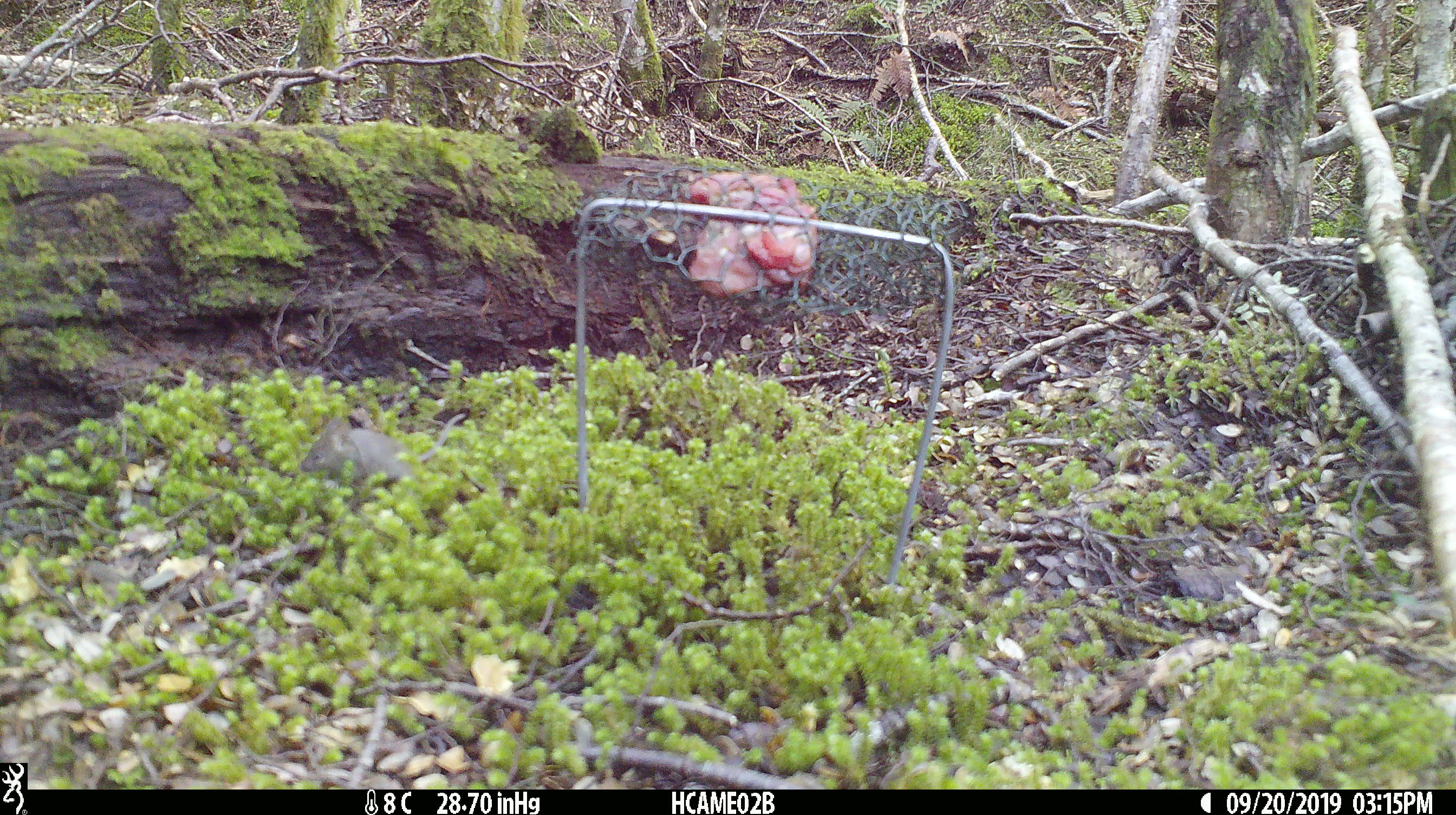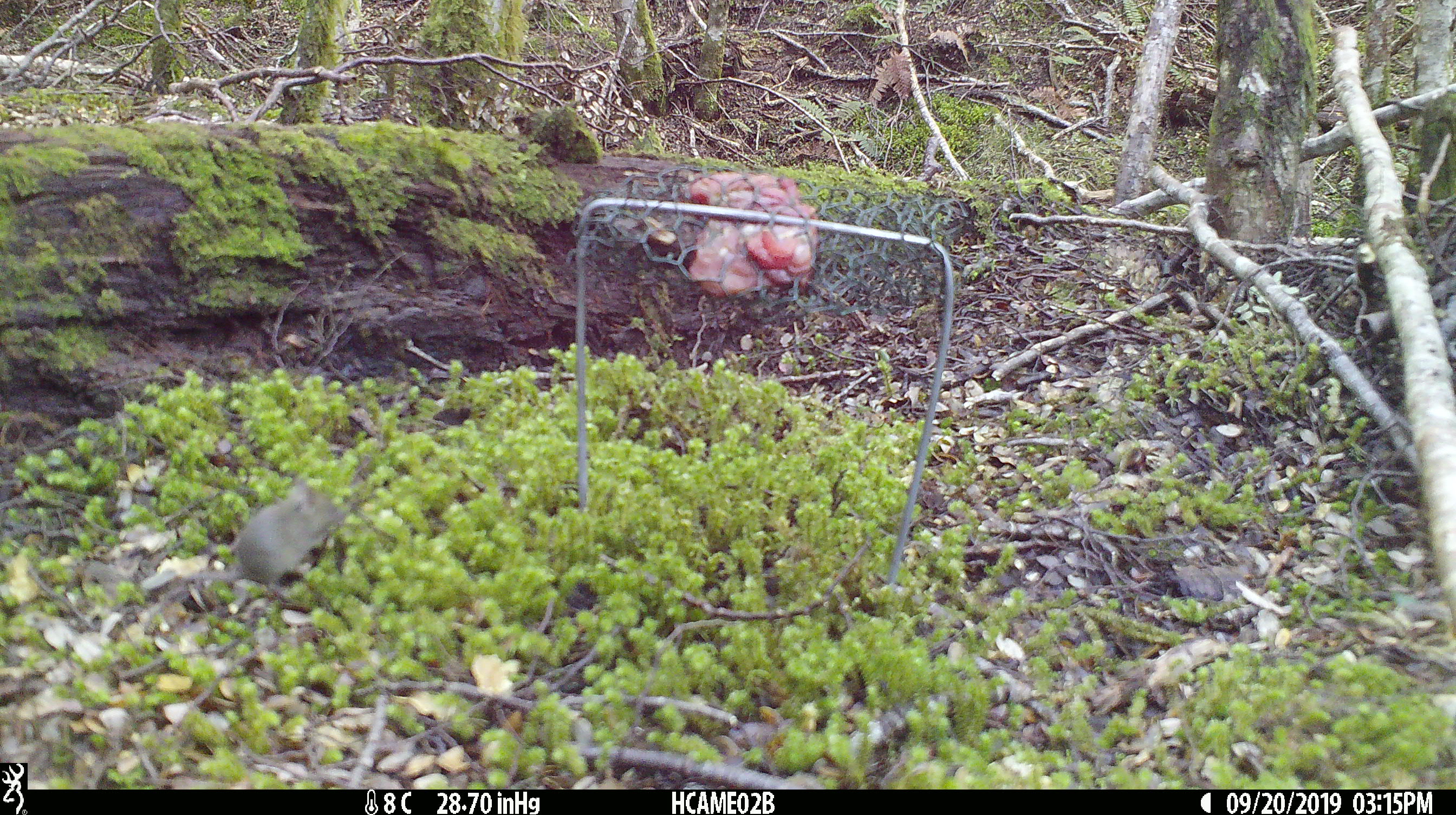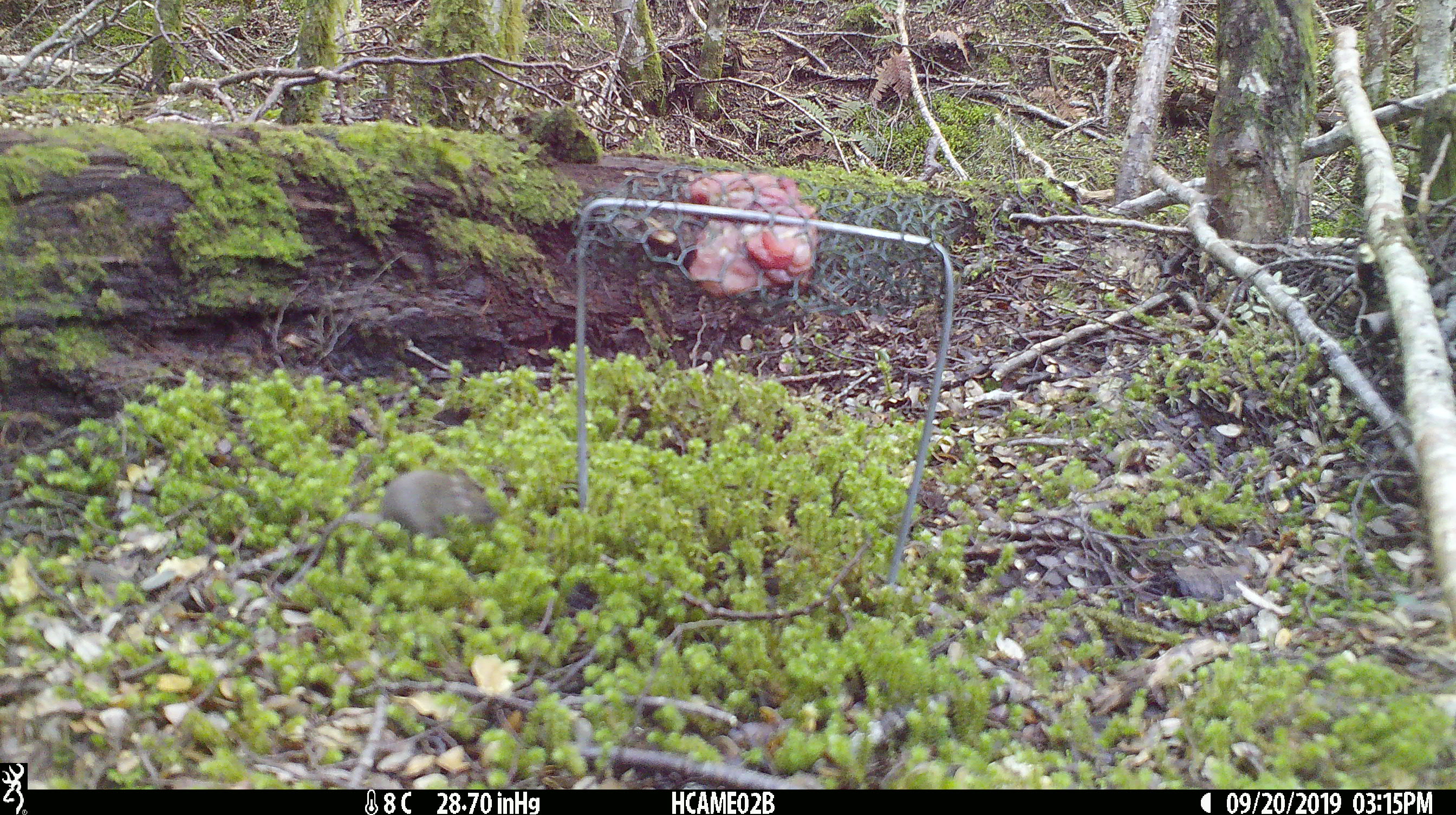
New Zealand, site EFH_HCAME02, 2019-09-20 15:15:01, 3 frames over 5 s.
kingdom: Animalia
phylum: Chordata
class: Mammalia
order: Rodentia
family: Muridae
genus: Mus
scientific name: Mus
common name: mouse